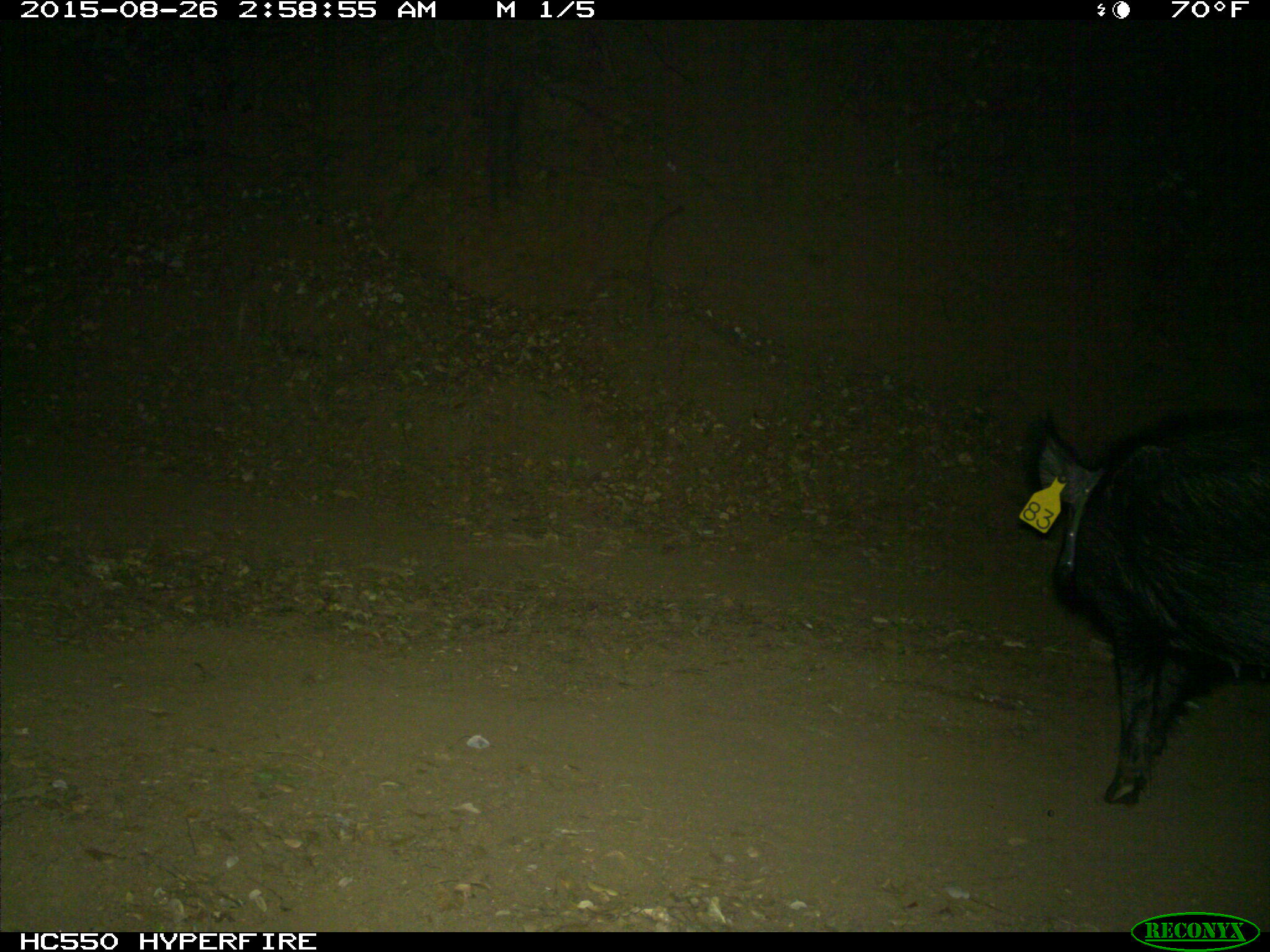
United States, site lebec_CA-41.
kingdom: Animalia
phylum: Chordata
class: Mammalia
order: Artiodactyla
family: Suidae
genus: Sus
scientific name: Sus scrofa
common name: wild boar